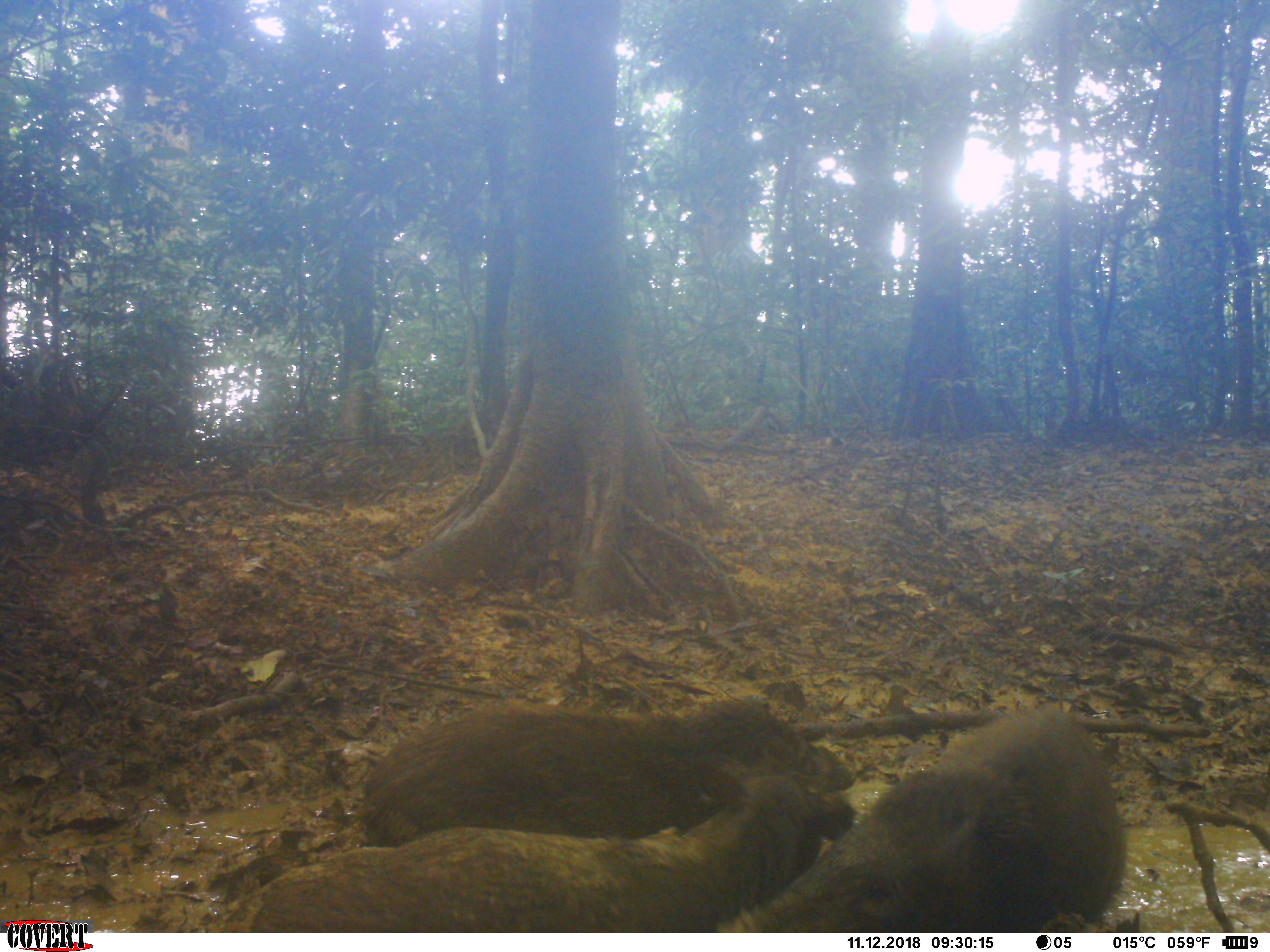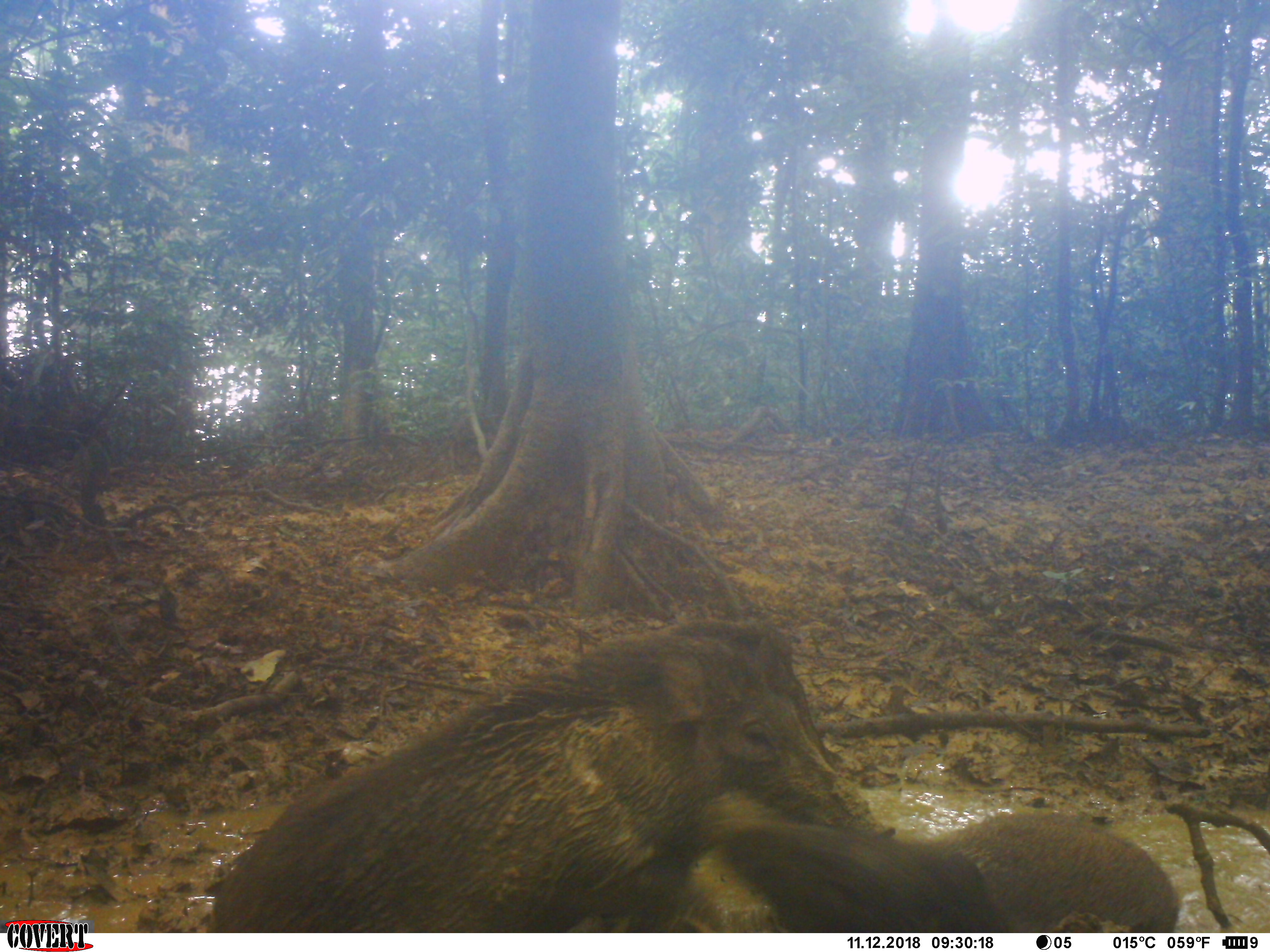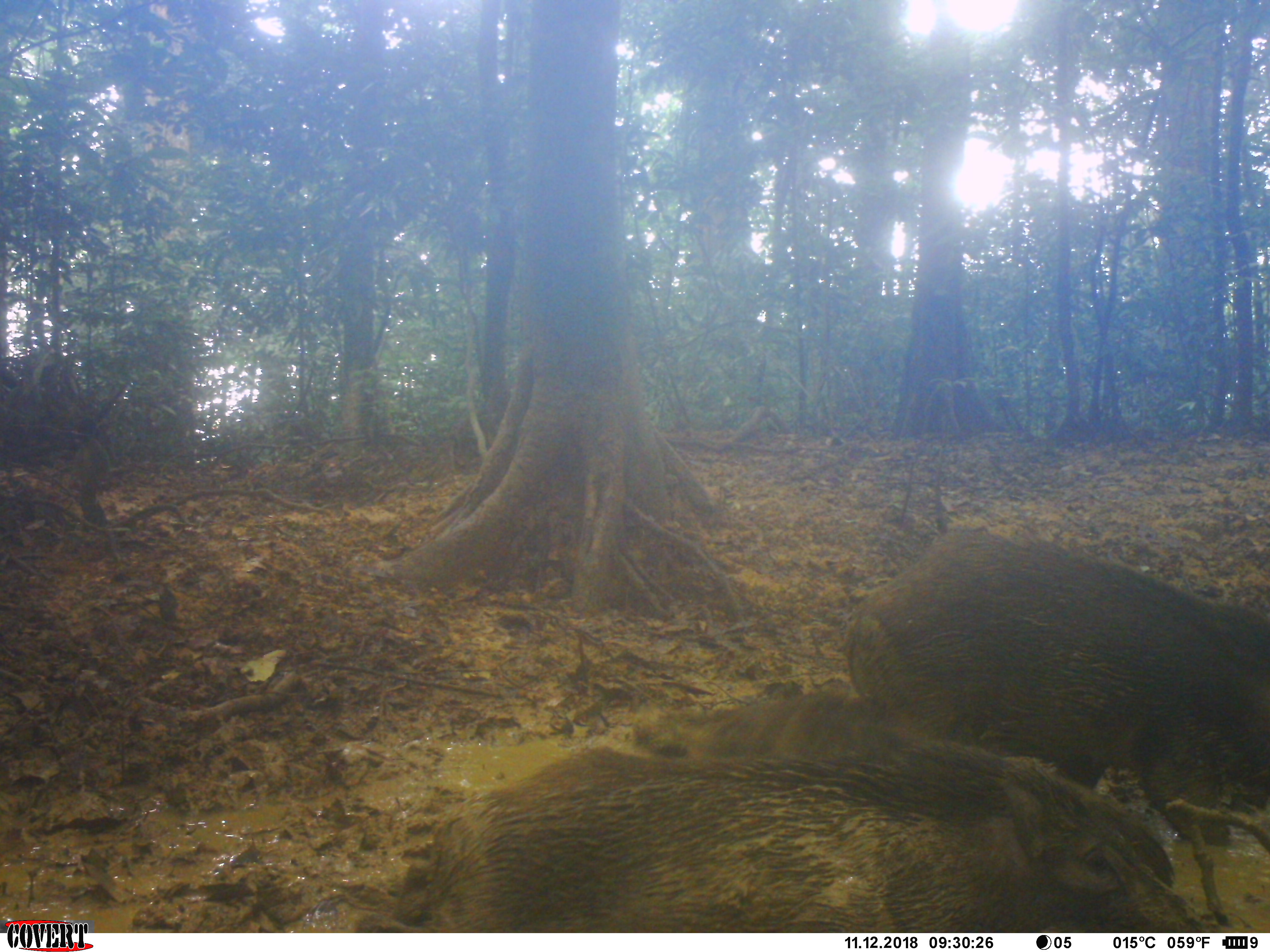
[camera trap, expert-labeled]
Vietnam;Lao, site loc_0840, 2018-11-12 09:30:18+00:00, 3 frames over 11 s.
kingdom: Animalia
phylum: Chordata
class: Mammalia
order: Artiodactyla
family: Suidae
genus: Sus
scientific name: Sus scrofa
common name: eurasian wild pig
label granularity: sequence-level